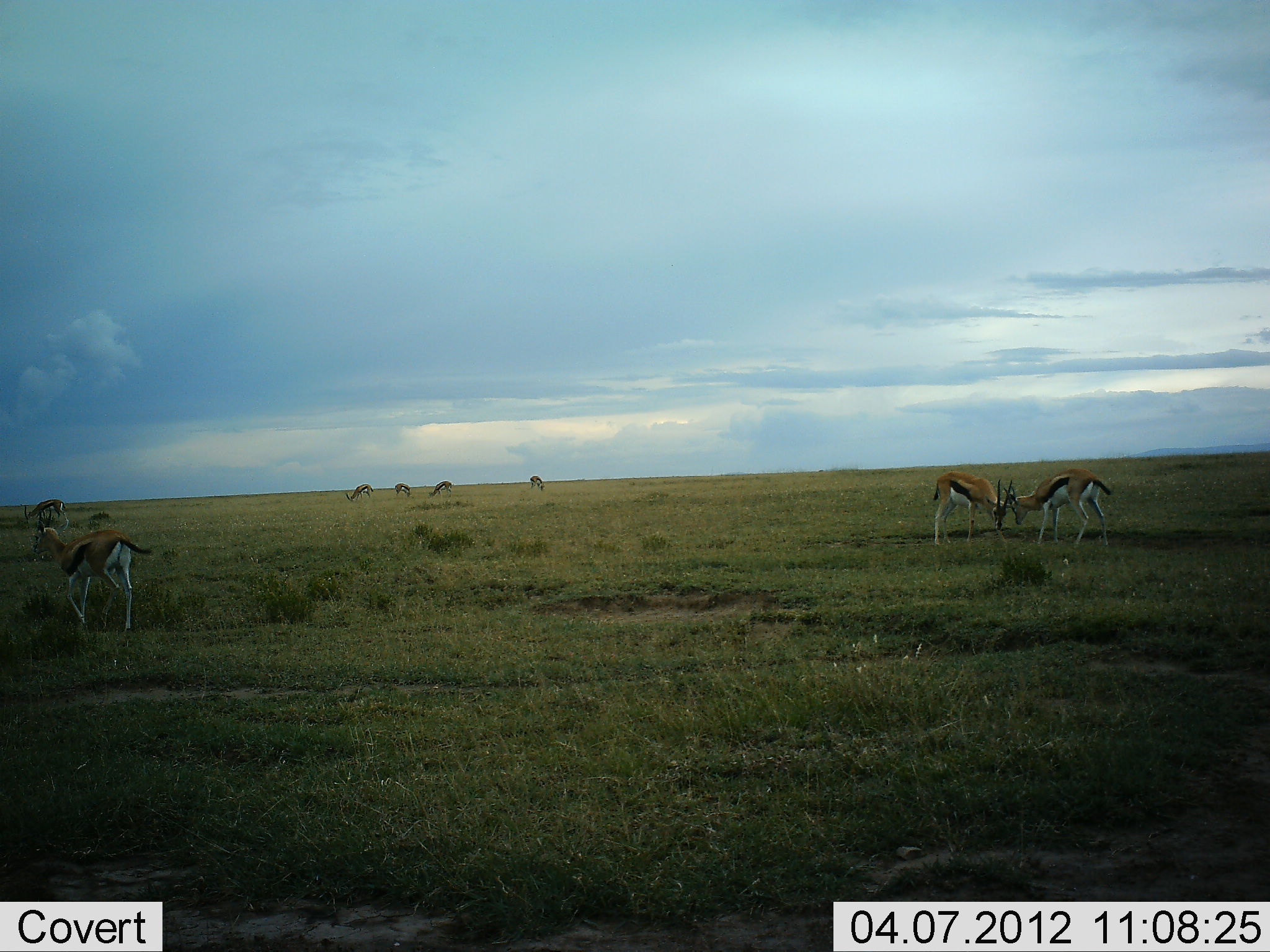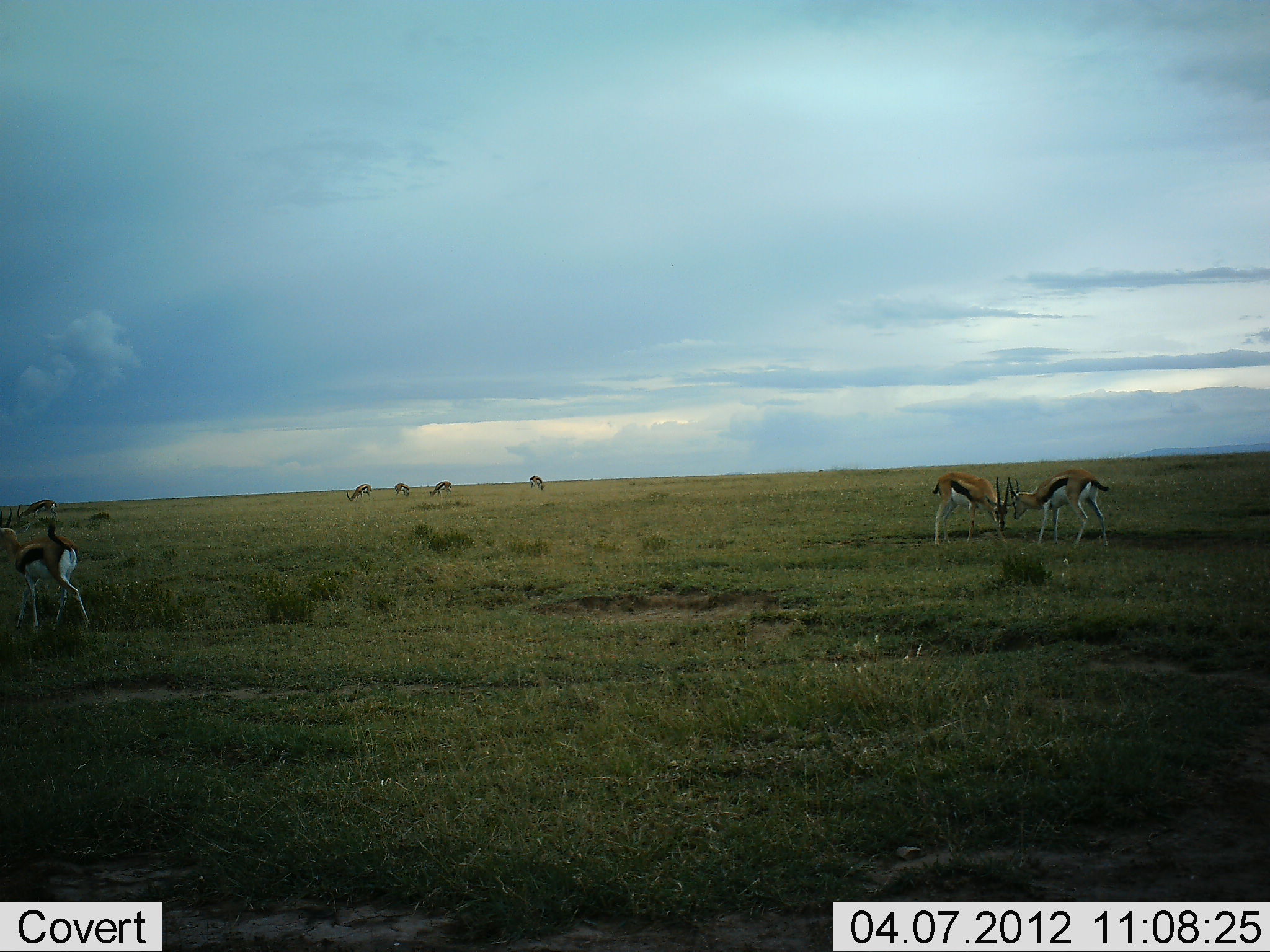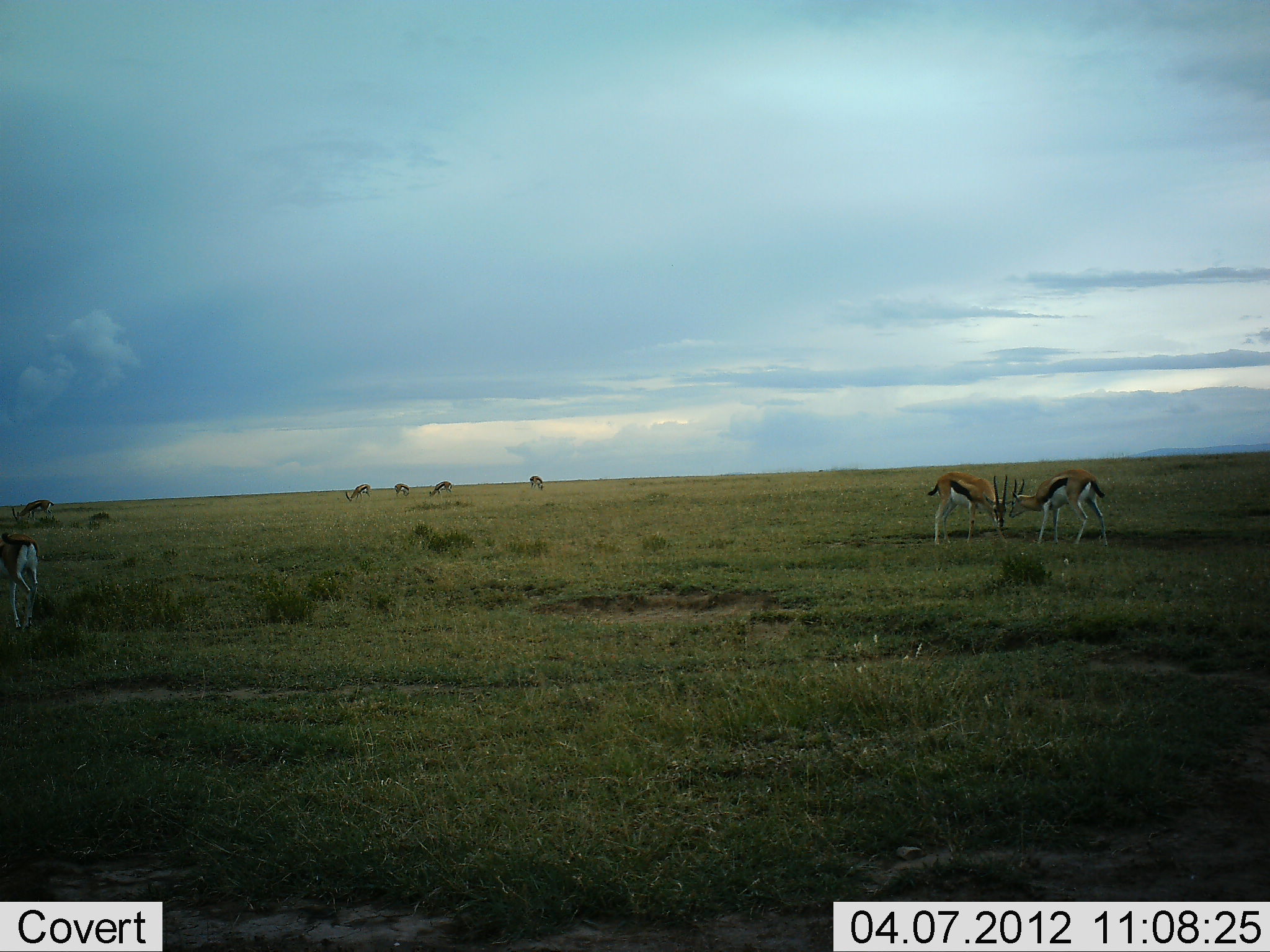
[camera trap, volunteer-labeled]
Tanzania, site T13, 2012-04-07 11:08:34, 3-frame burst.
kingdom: Animalia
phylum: Chordata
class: Mammalia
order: Artiodactyla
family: Bovidae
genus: Eudorcas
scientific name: Eudorcas thomsonii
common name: thomson's gazelle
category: gazellethomsons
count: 8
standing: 41%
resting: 6%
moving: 71%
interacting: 76%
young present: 0%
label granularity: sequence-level